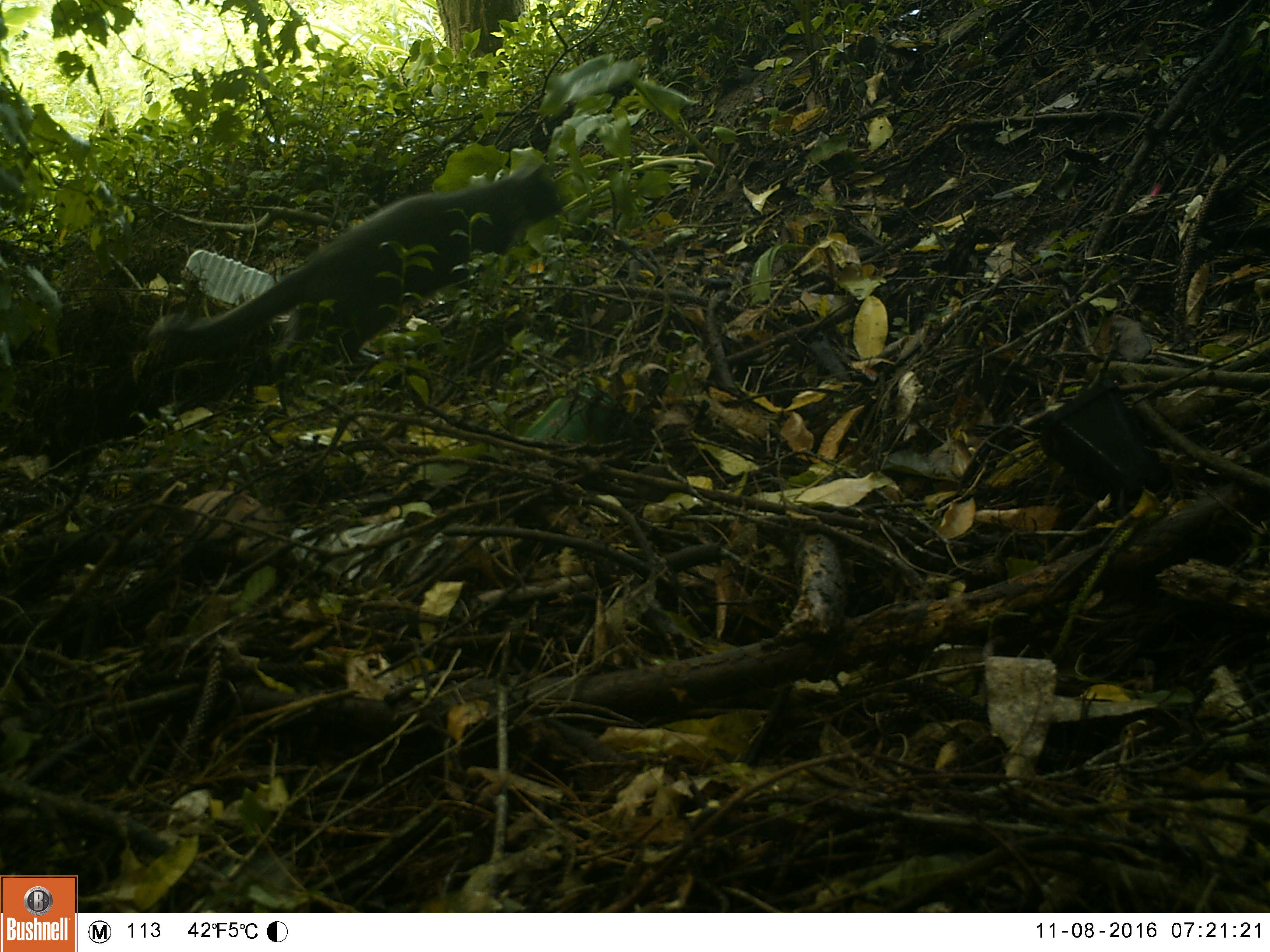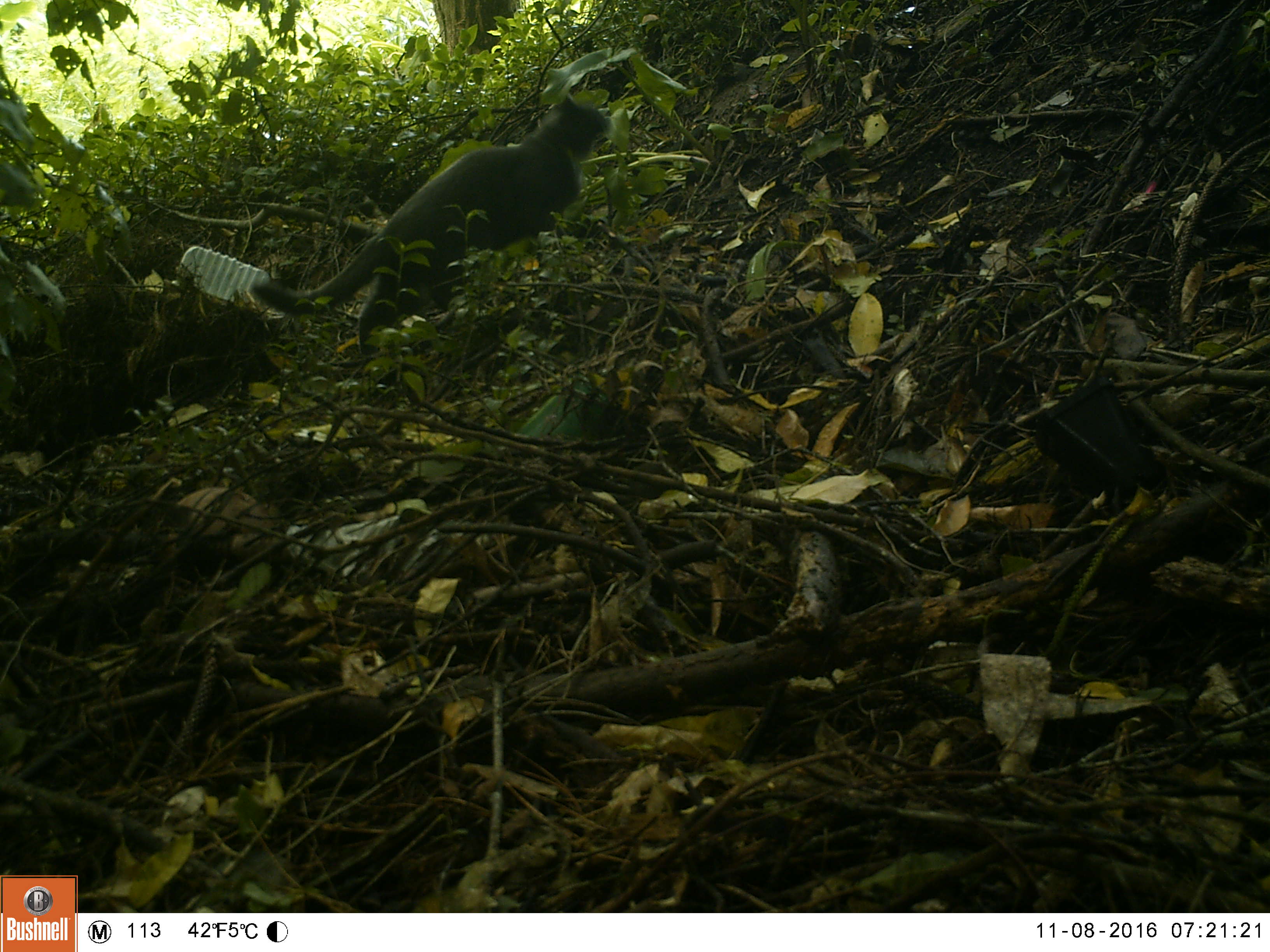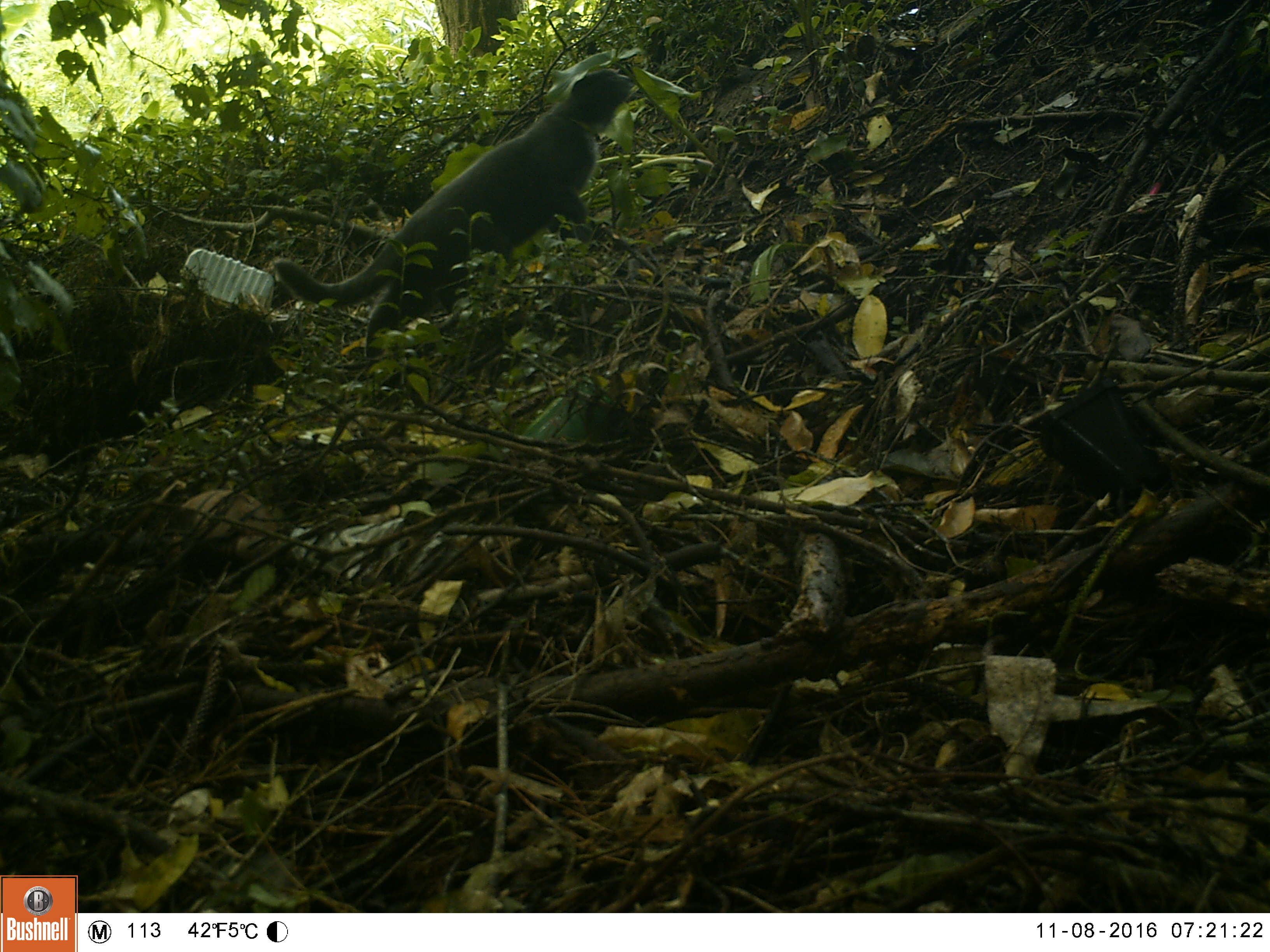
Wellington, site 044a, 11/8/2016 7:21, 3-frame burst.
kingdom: Animalia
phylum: Chordata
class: Mammalia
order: Carnivora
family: Felidae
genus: Felis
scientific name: Felis catus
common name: cat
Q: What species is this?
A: Cat (Felis catus).